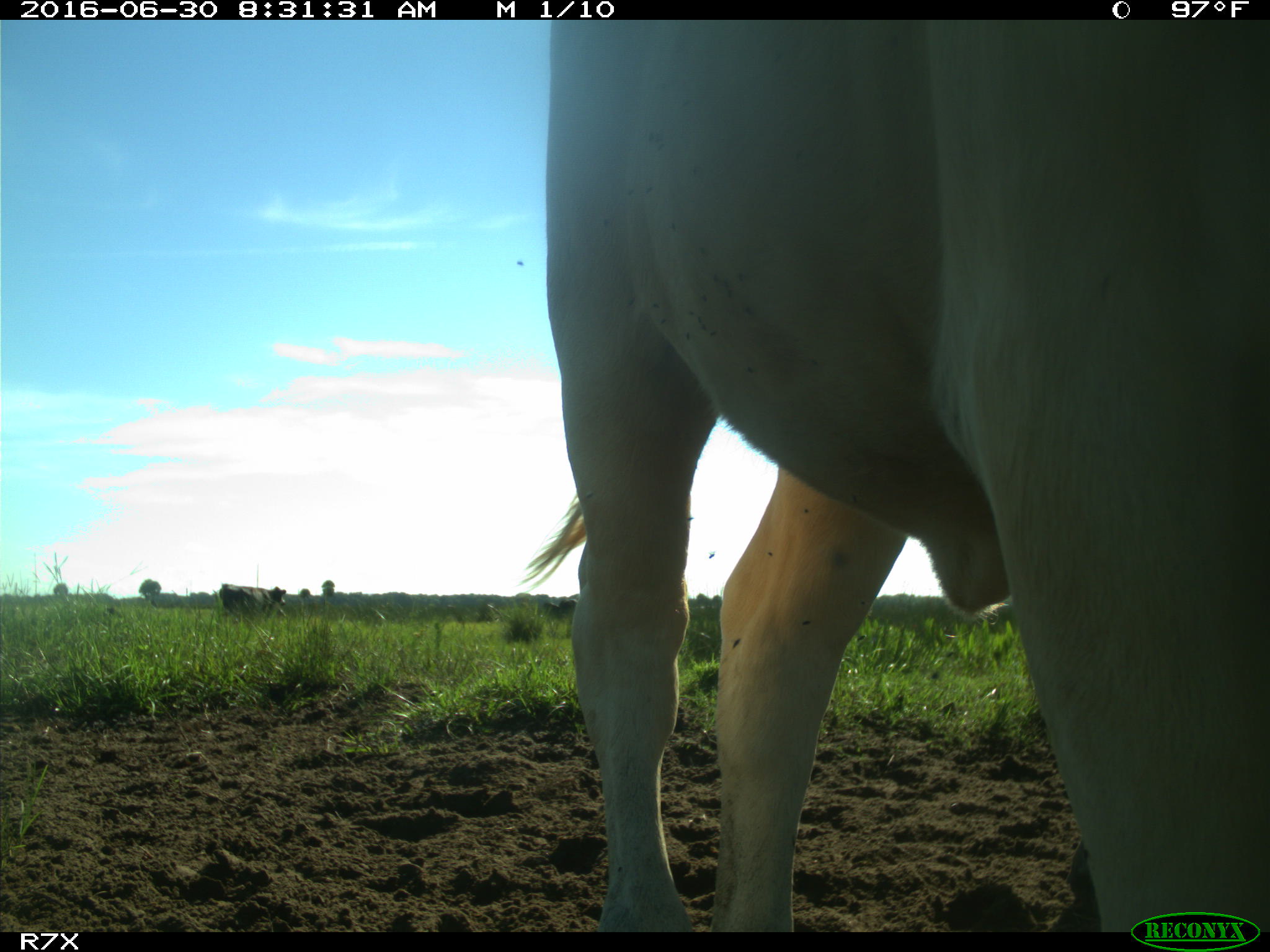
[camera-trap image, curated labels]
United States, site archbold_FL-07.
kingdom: Animalia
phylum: Chordata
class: Mammalia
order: Artiodactyla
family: Bovidae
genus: Bos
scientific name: Bos taurus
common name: domestic cow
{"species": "Bos taurus (domestic cow)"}